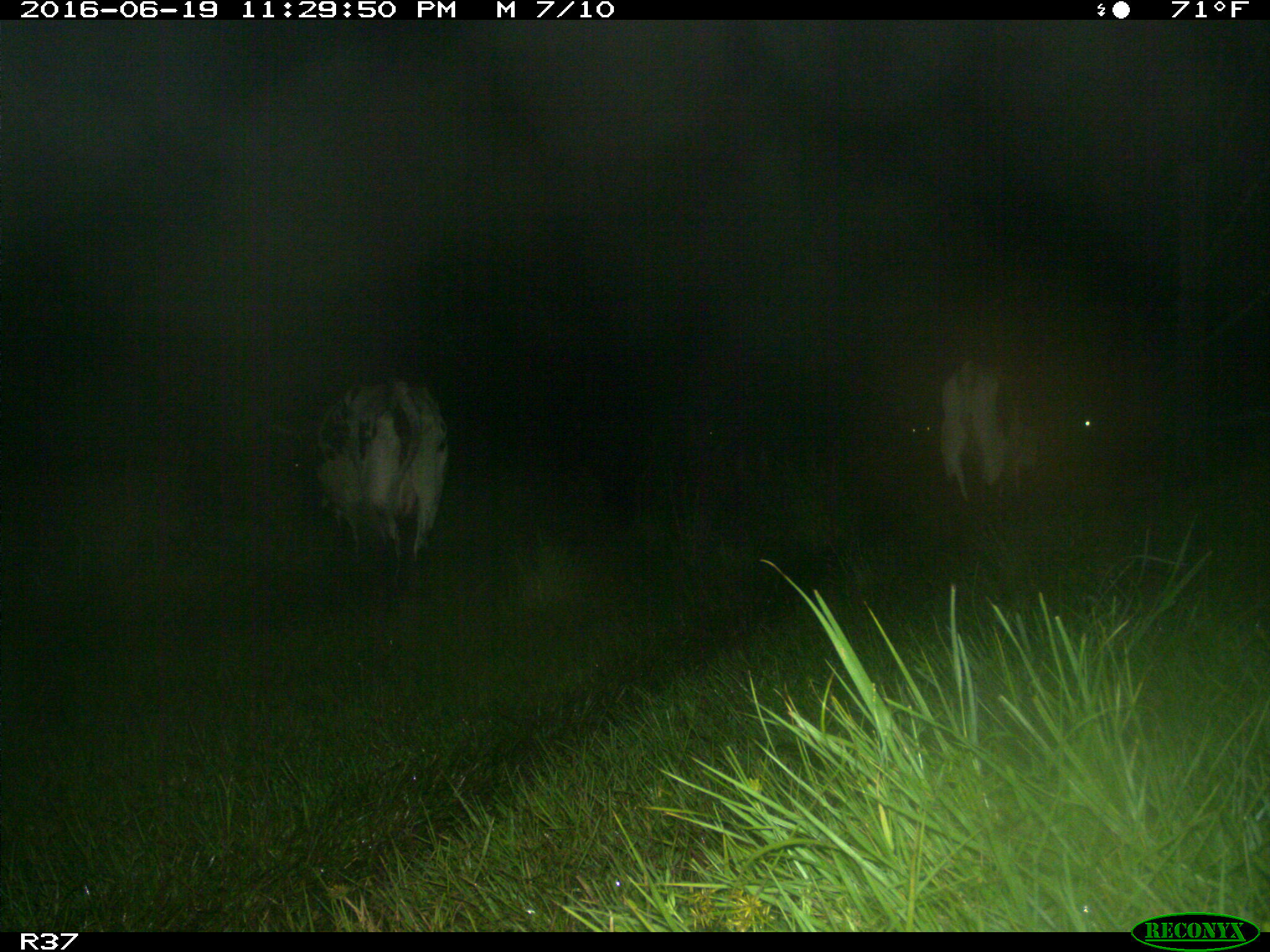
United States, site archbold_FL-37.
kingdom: Animalia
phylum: Chordata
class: Mammalia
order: Artiodactyla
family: Bovidae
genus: Bos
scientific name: Bos taurus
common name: domestic cow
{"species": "Bos taurus (domestic cow)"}